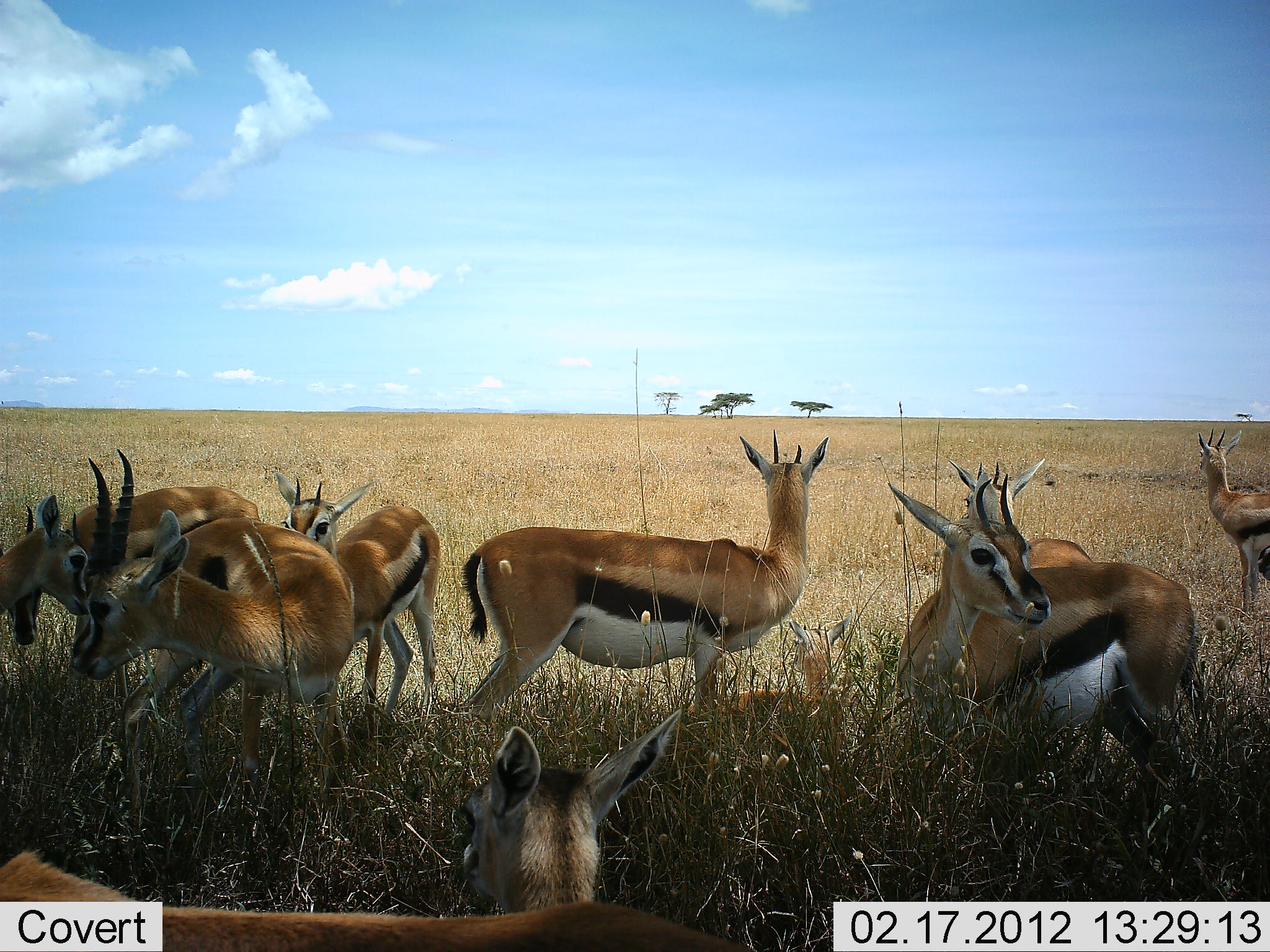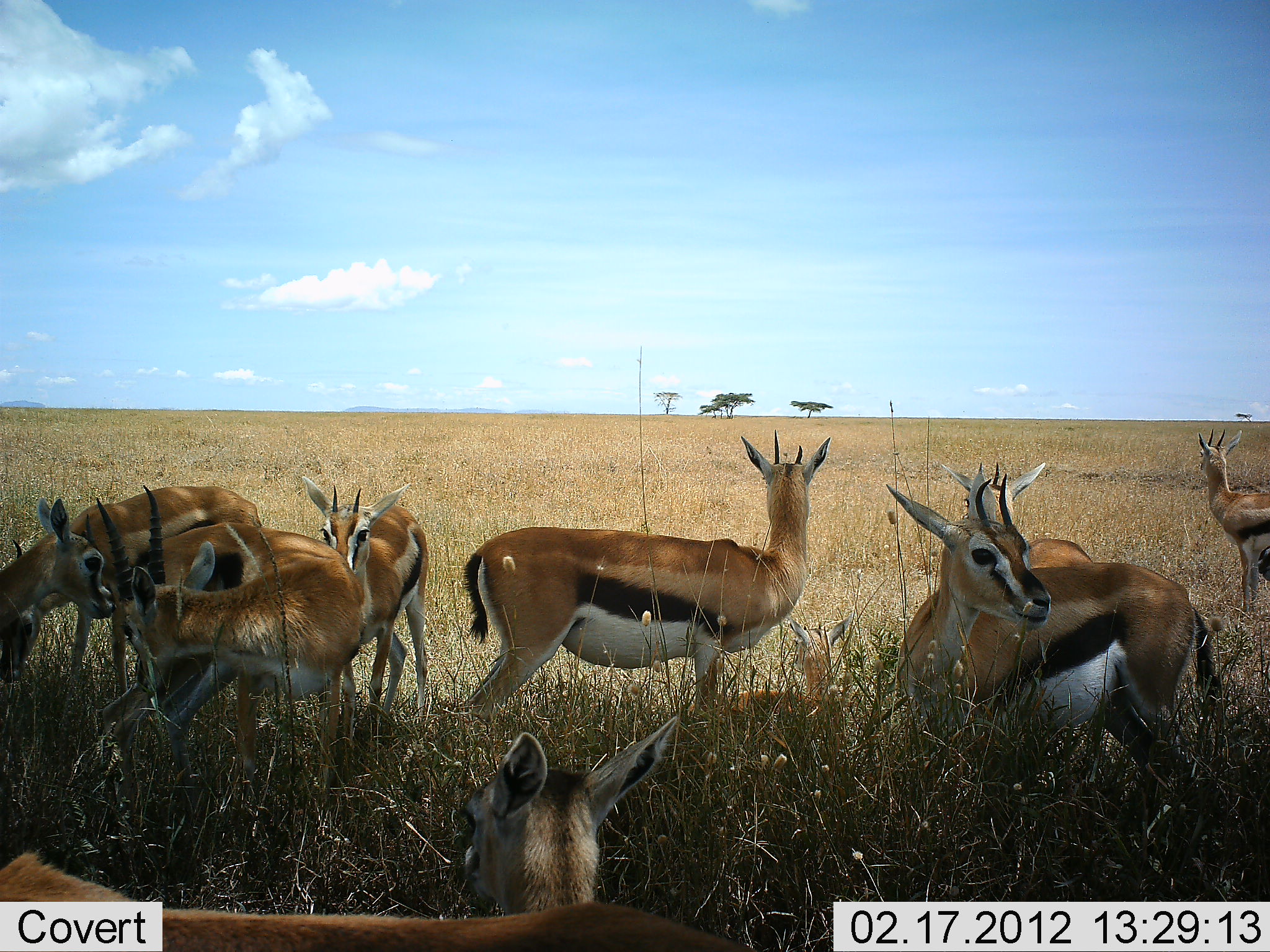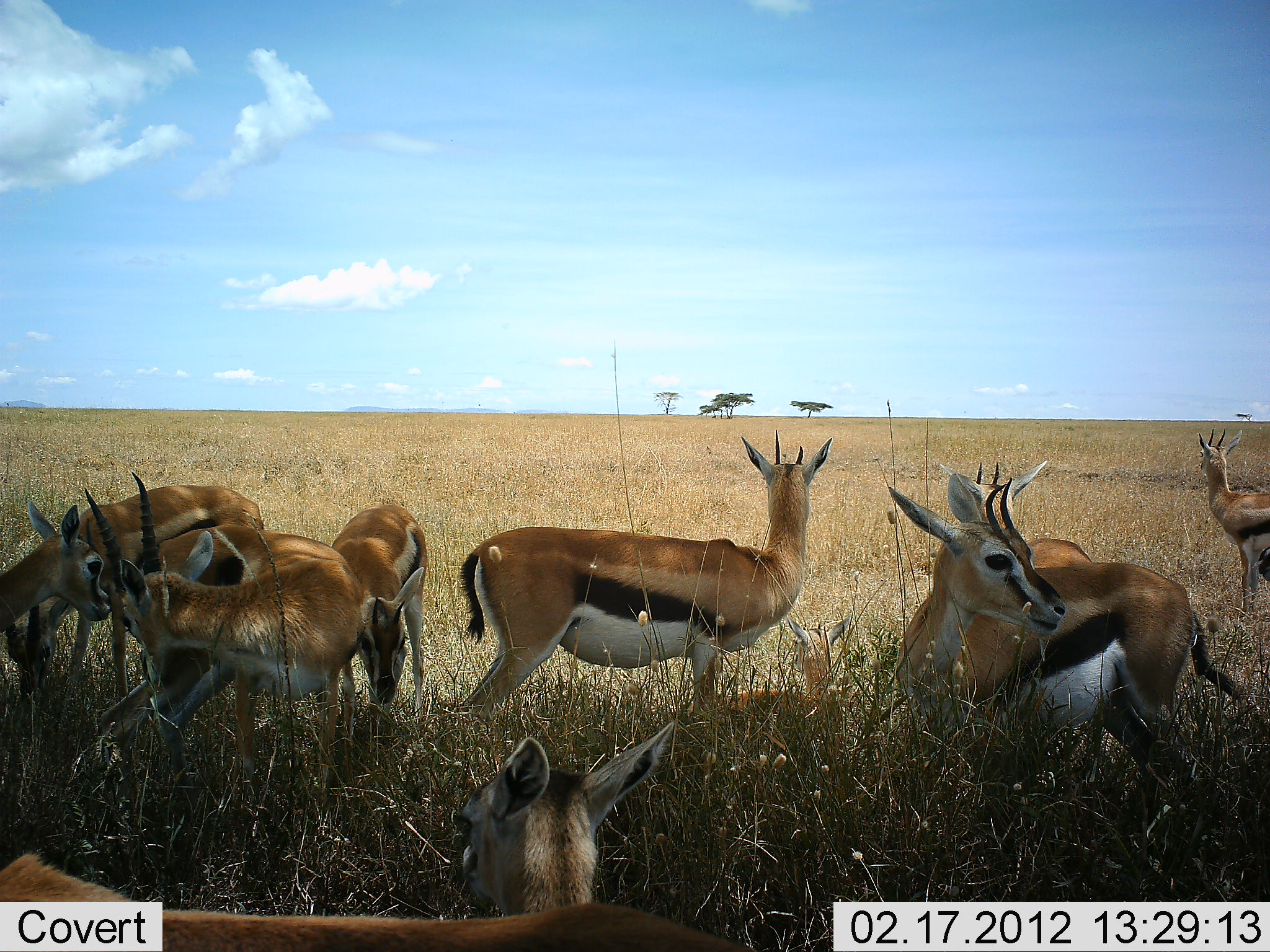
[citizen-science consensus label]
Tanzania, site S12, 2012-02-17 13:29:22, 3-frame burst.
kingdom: Animalia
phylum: Chordata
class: Mammalia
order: Artiodactyla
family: Bovidae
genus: Eudorcas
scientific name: Eudorcas thomsonii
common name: thomson's gazelle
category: gazellethomsons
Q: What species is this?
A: Gazellethomsons (thomson's gazelle) (Eudorcas thomsonii).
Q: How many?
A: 9.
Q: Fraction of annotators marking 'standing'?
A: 100%.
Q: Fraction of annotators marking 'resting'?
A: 33%.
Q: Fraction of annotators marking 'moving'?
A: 7%.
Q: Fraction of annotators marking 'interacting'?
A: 13%.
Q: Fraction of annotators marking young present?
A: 7%.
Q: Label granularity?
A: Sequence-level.